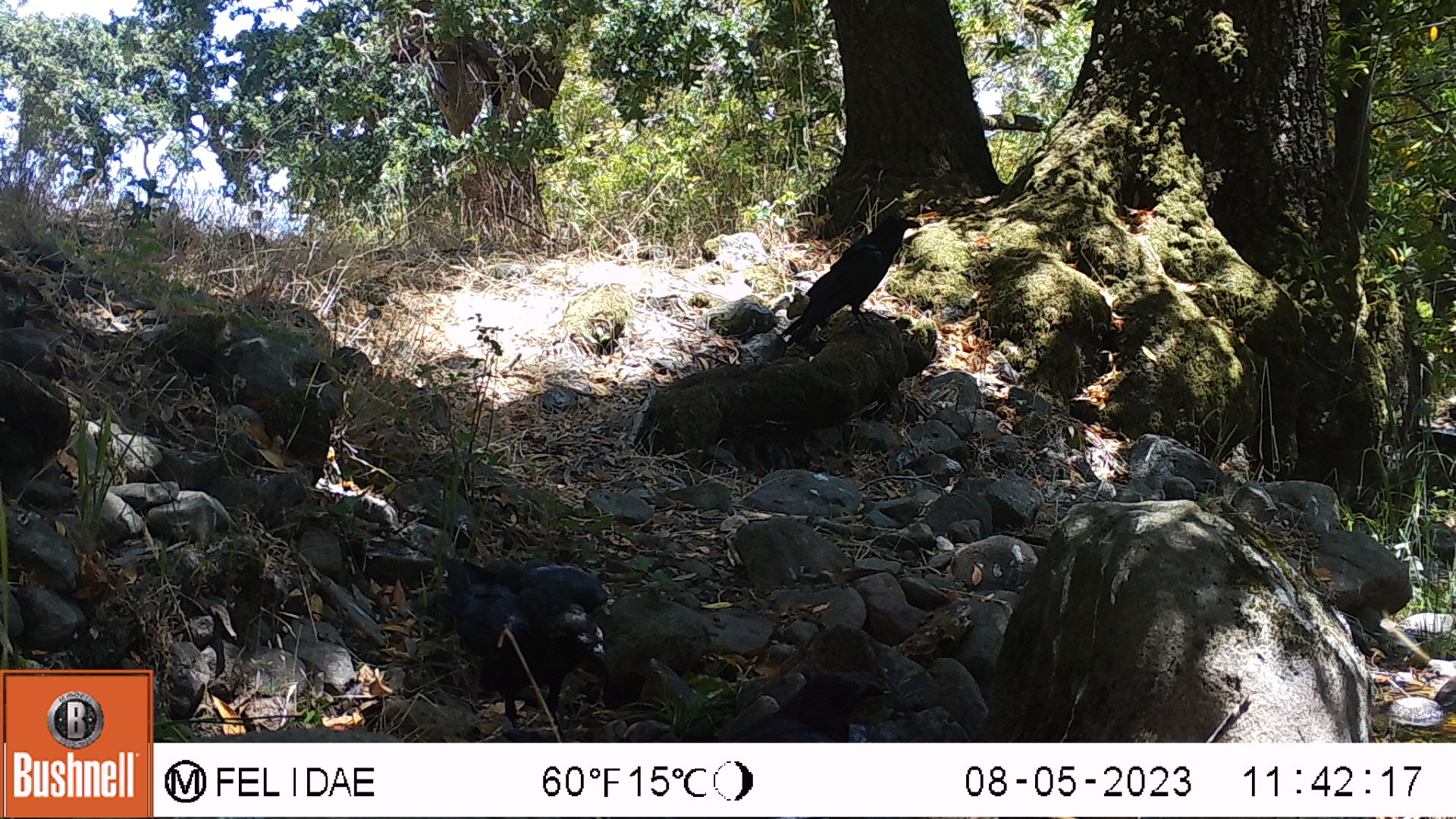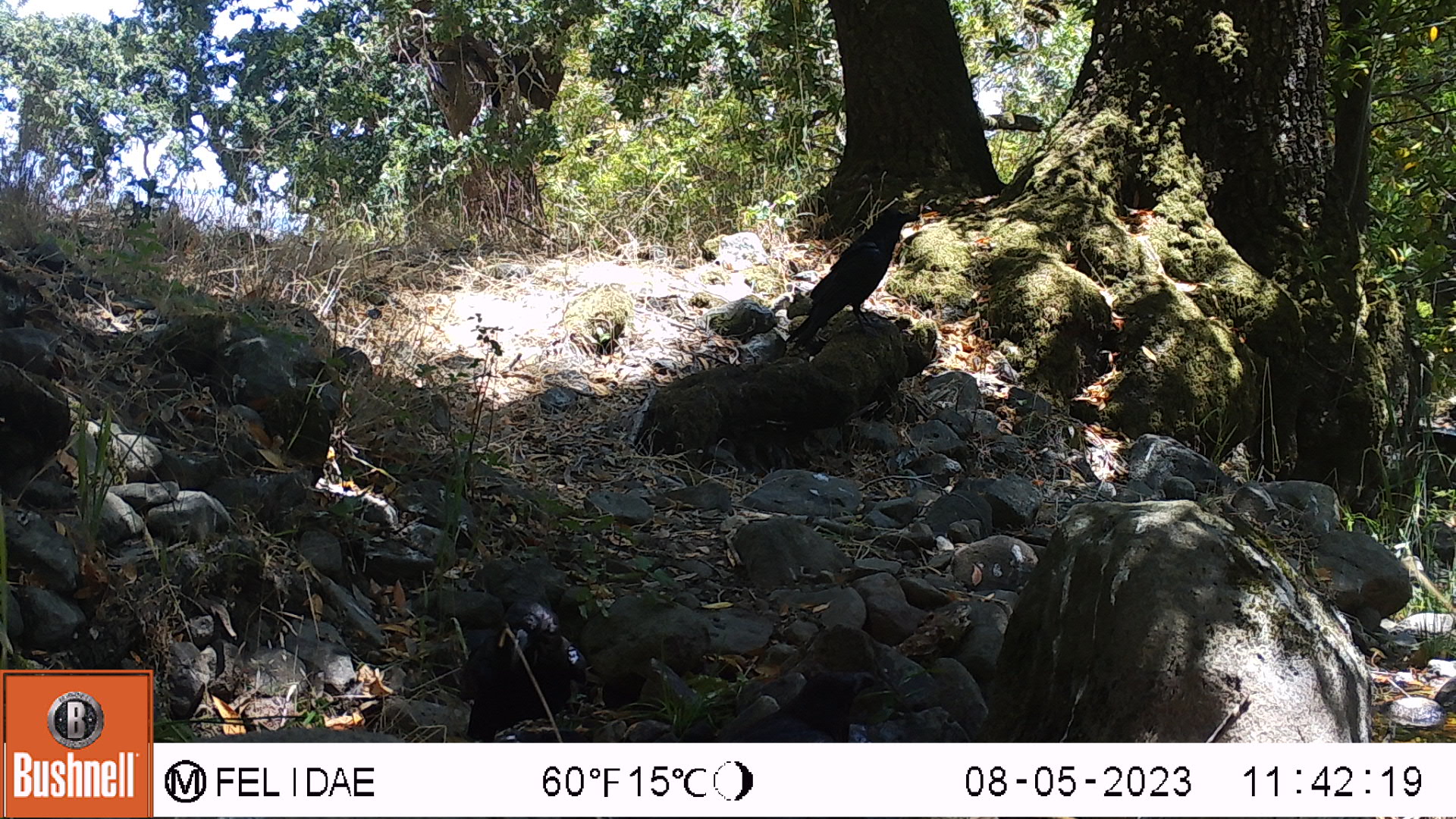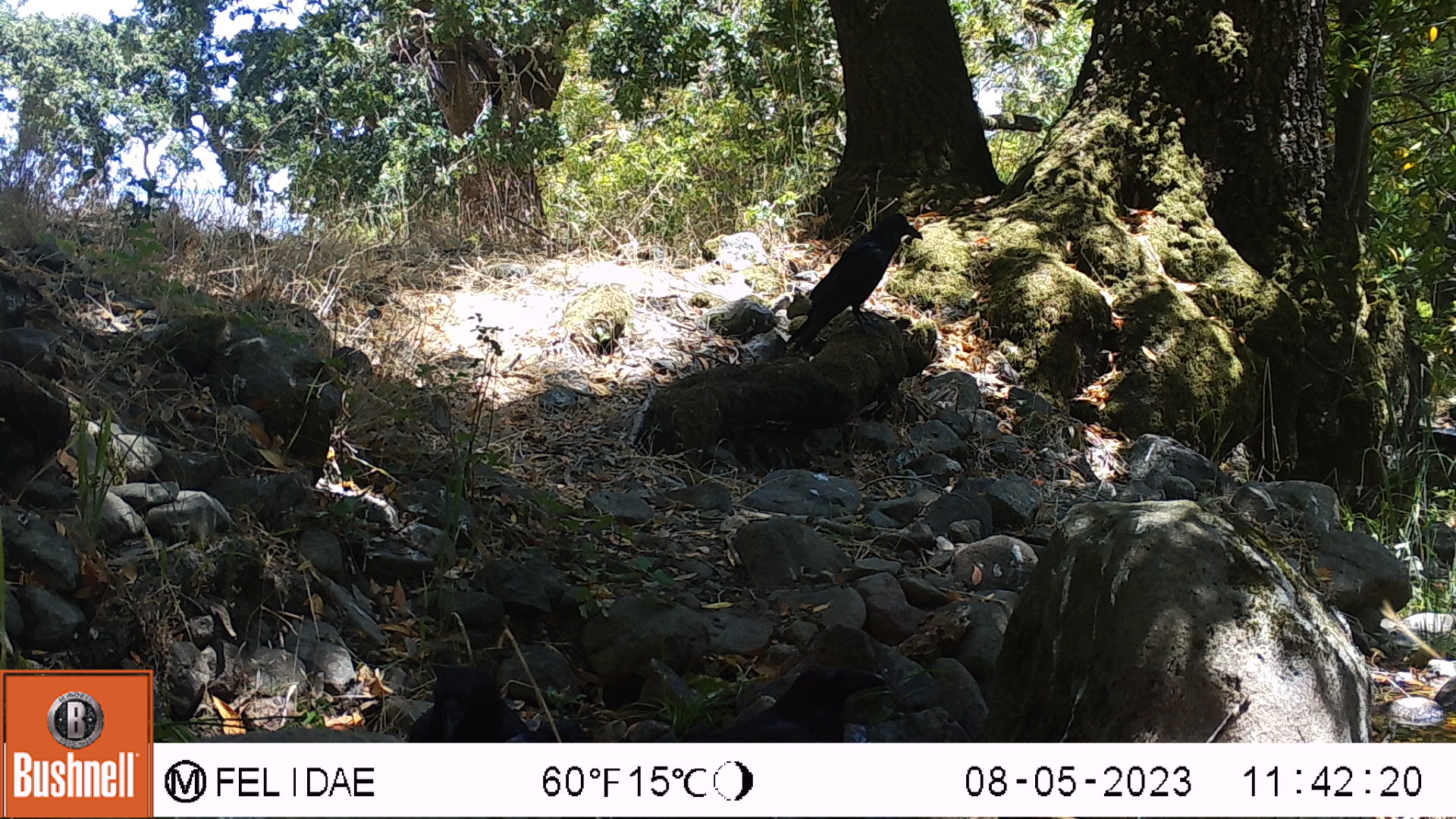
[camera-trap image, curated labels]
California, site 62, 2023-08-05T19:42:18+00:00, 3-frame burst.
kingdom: Animalia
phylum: Chordata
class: Aves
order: Passeriformes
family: Corvidae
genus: Corvus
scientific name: Corvus brachyrhynchos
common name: american crow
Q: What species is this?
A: American crow (Corvus brachyrhynchos).